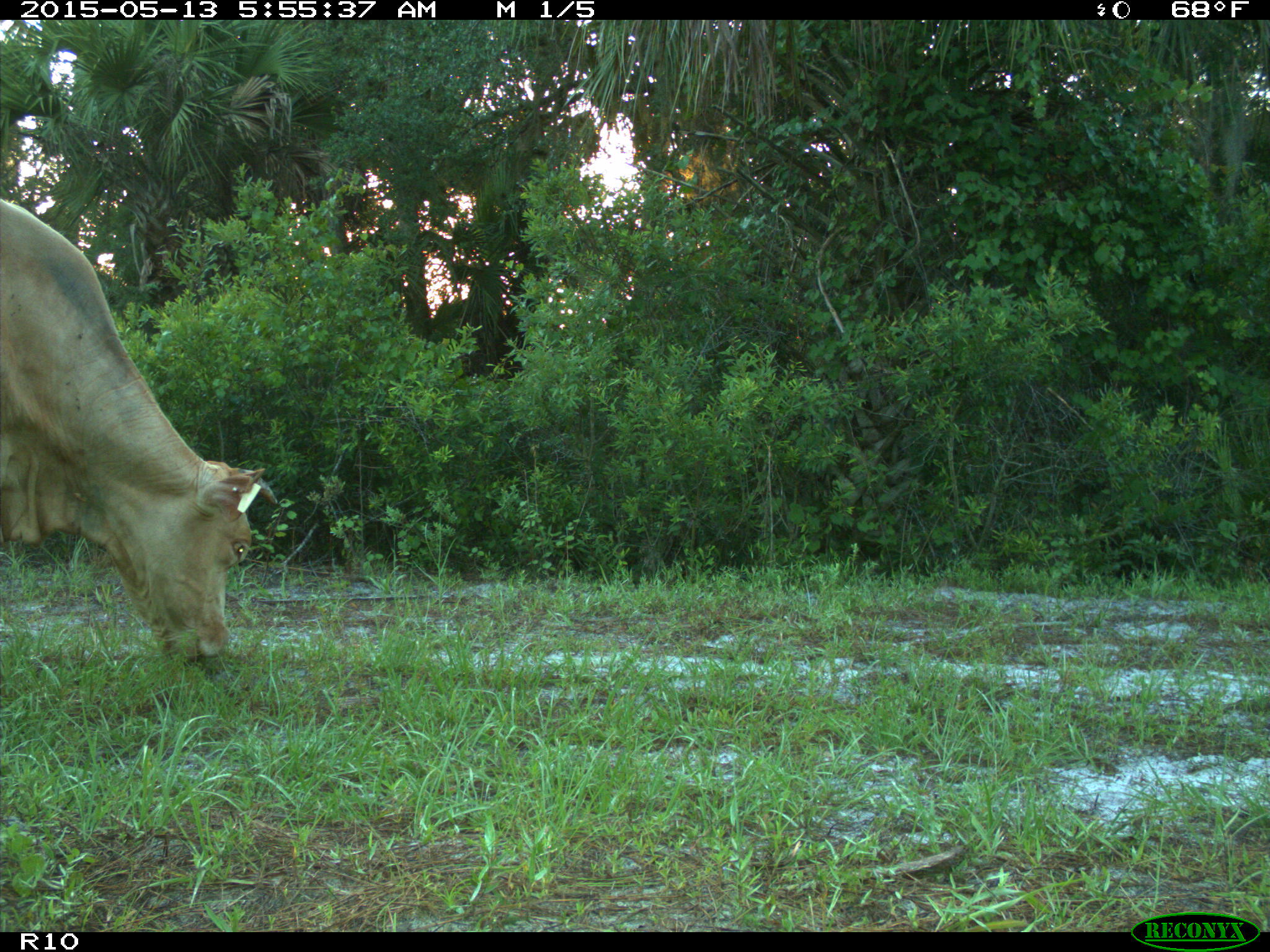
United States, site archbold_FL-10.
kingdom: Animalia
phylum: Chordata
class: Mammalia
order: Artiodactyla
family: Bovidae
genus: Bos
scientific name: Bos taurus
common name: domestic cow